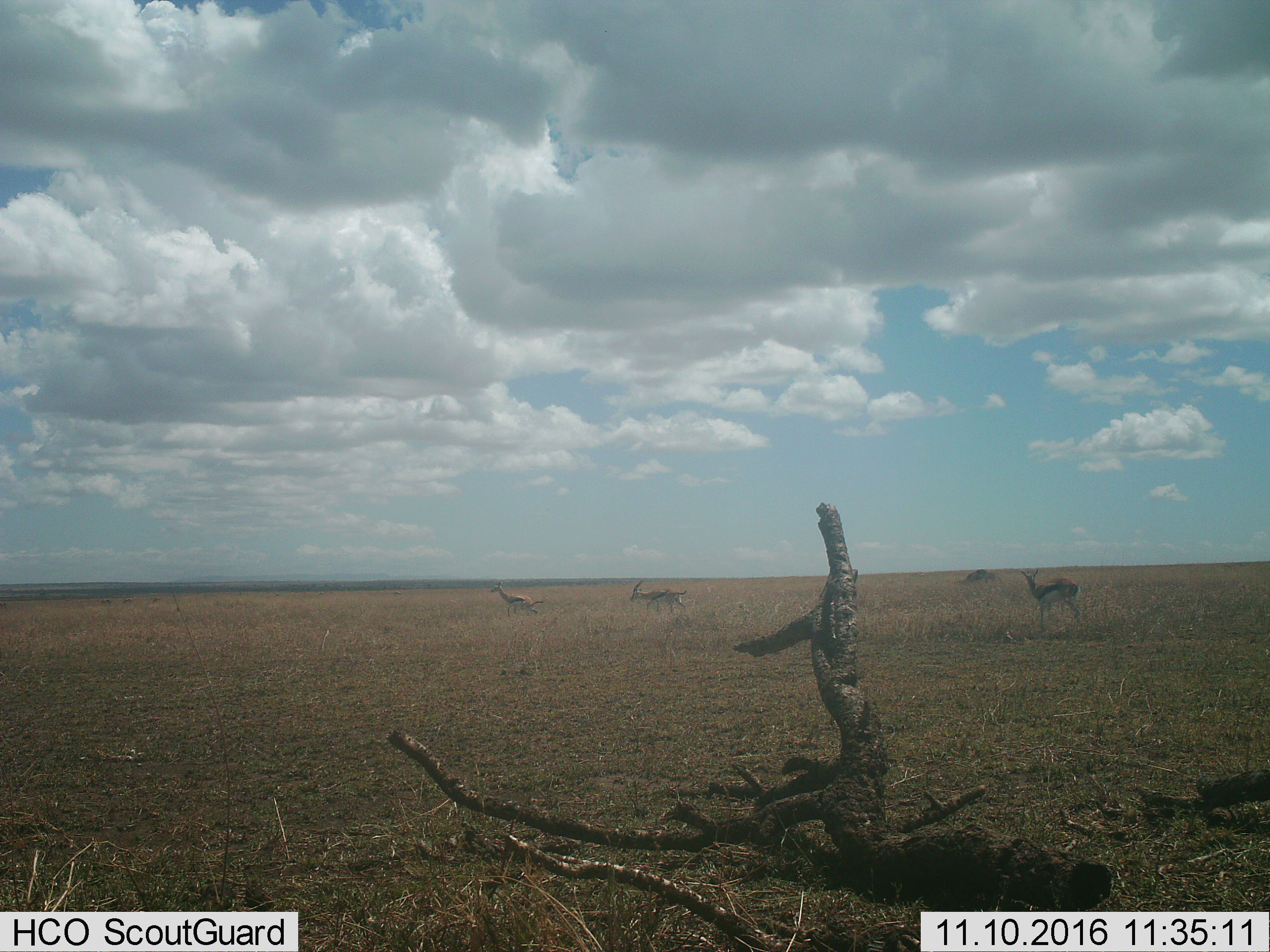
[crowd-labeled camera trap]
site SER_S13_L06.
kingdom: Animalia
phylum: Chordata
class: Mammalia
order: Artiodactyla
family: Bovidae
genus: Eudorcas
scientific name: Eudorcas thomsonii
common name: thomson's gazelle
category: gazellethomsons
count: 4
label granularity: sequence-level